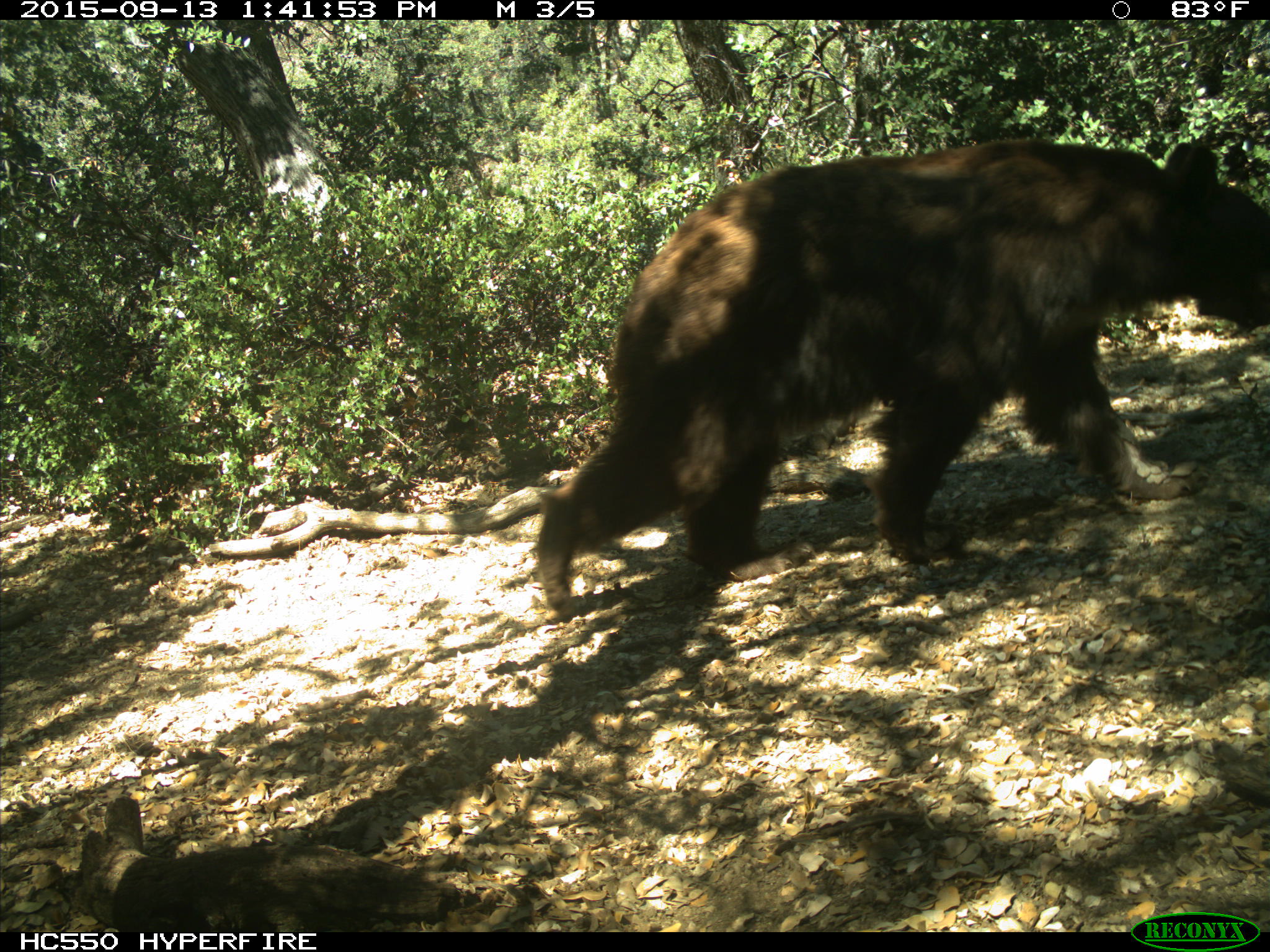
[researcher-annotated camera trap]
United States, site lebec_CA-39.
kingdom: Animalia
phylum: Chordata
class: Mammalia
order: Carnivora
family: Ursidae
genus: Ursus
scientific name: Ursus americanus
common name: american black bear